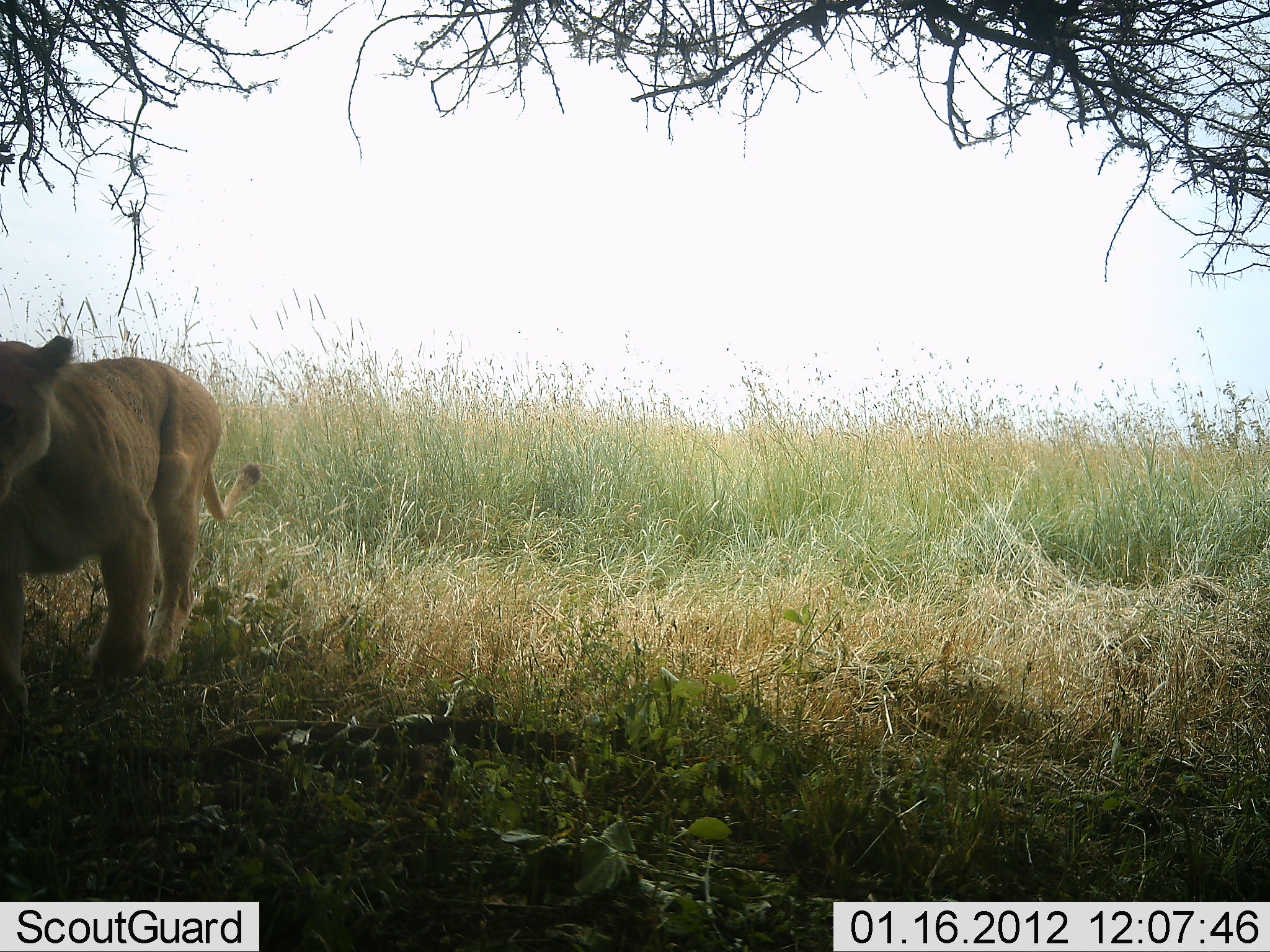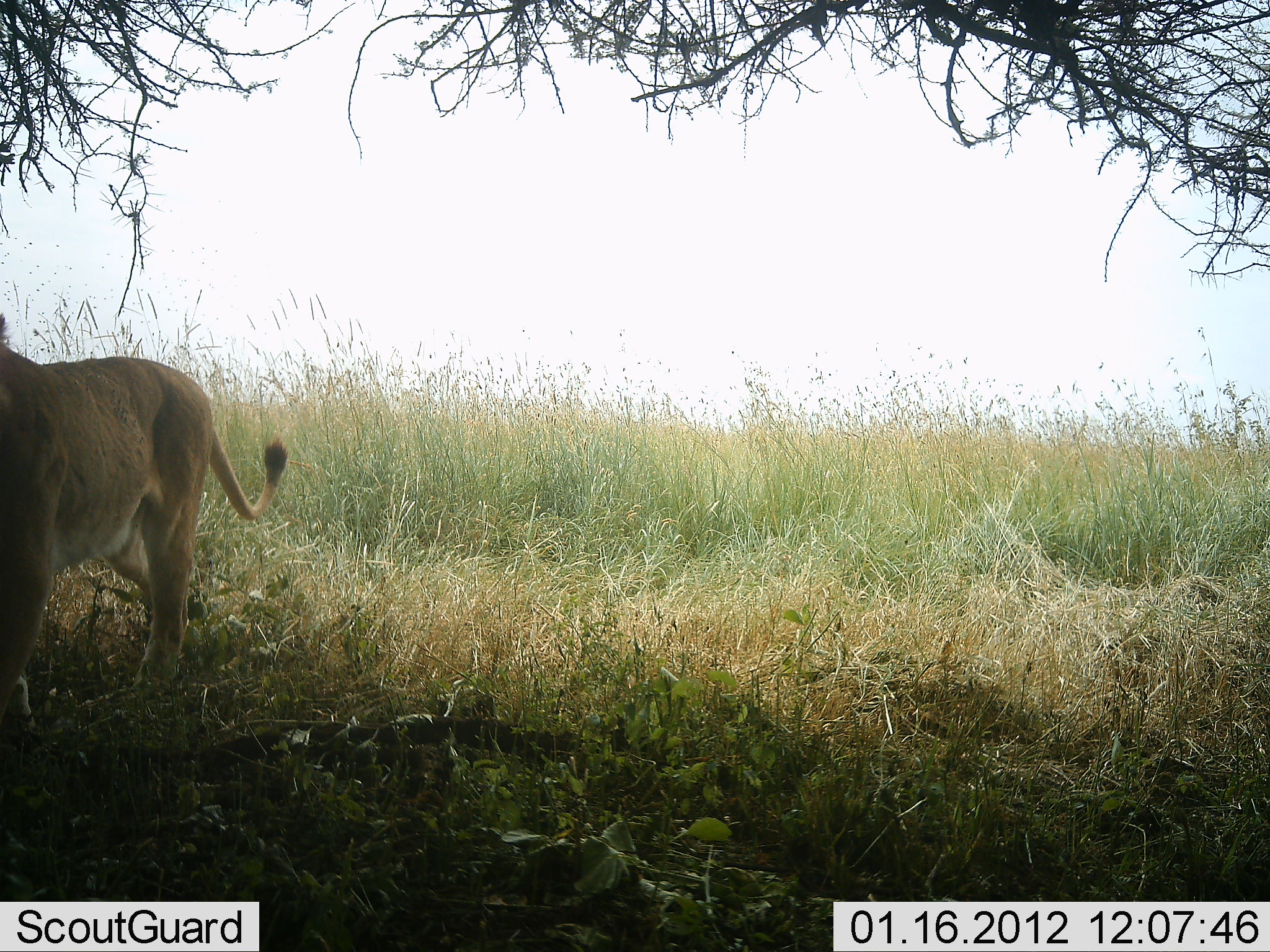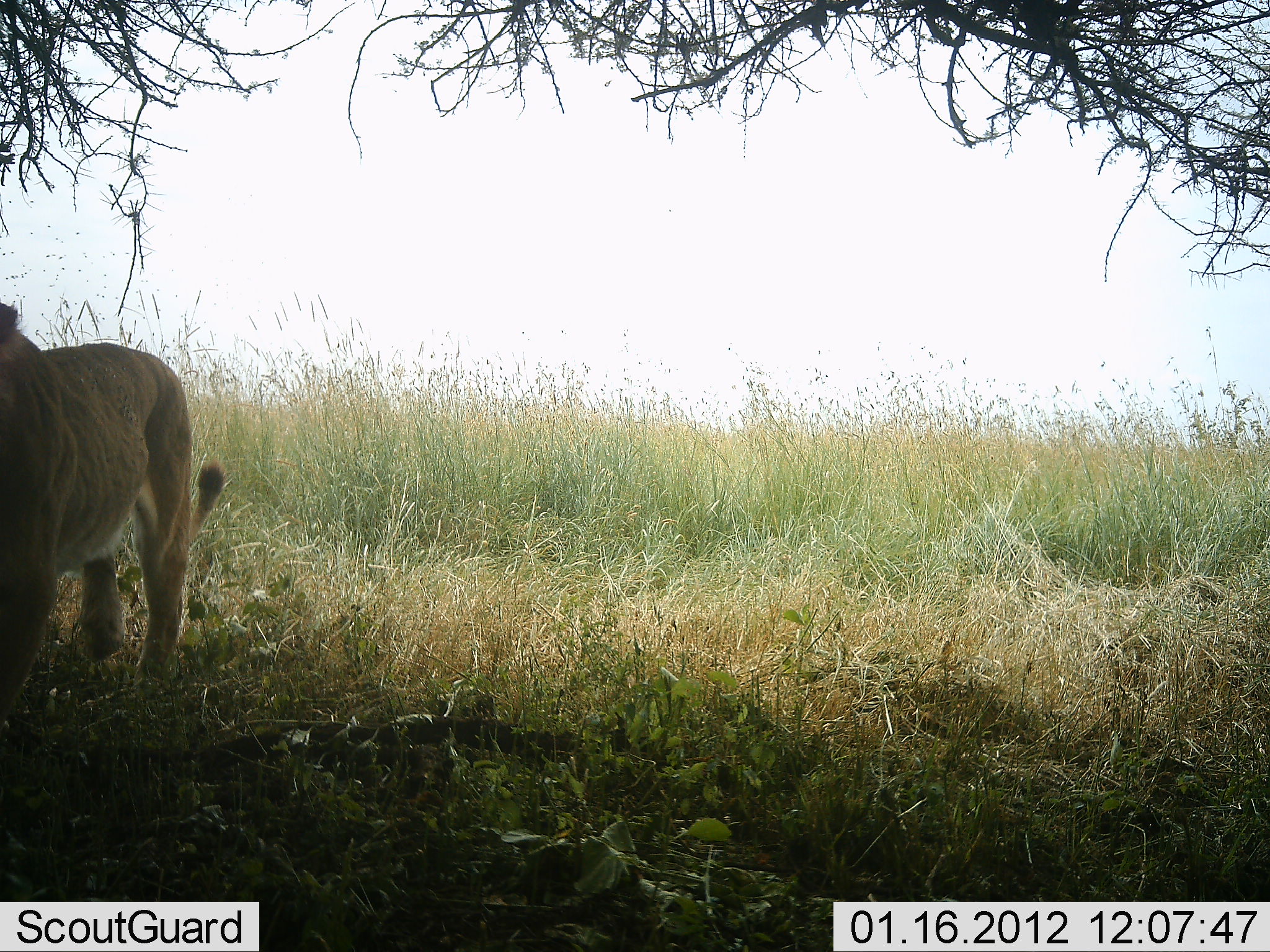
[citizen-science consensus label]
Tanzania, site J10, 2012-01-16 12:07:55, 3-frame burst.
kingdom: Animalia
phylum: Chordata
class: Mammalia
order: Carnivora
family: Felidae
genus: Panthera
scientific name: Panthera leo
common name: lion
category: lionfemale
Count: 1.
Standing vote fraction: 23%.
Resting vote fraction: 0%.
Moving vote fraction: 85%.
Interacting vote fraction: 0%.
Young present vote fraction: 0%.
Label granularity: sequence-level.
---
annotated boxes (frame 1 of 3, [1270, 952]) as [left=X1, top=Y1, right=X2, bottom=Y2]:
animal: [left=0, top=335, right=263, bottom=727]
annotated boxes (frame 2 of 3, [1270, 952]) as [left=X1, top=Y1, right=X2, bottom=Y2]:
animal: [left=0, top=311, right=287, bottom=734]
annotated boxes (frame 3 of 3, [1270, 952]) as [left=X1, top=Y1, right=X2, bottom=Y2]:
animal: [left=0, top=303, right=227, bottom=737]